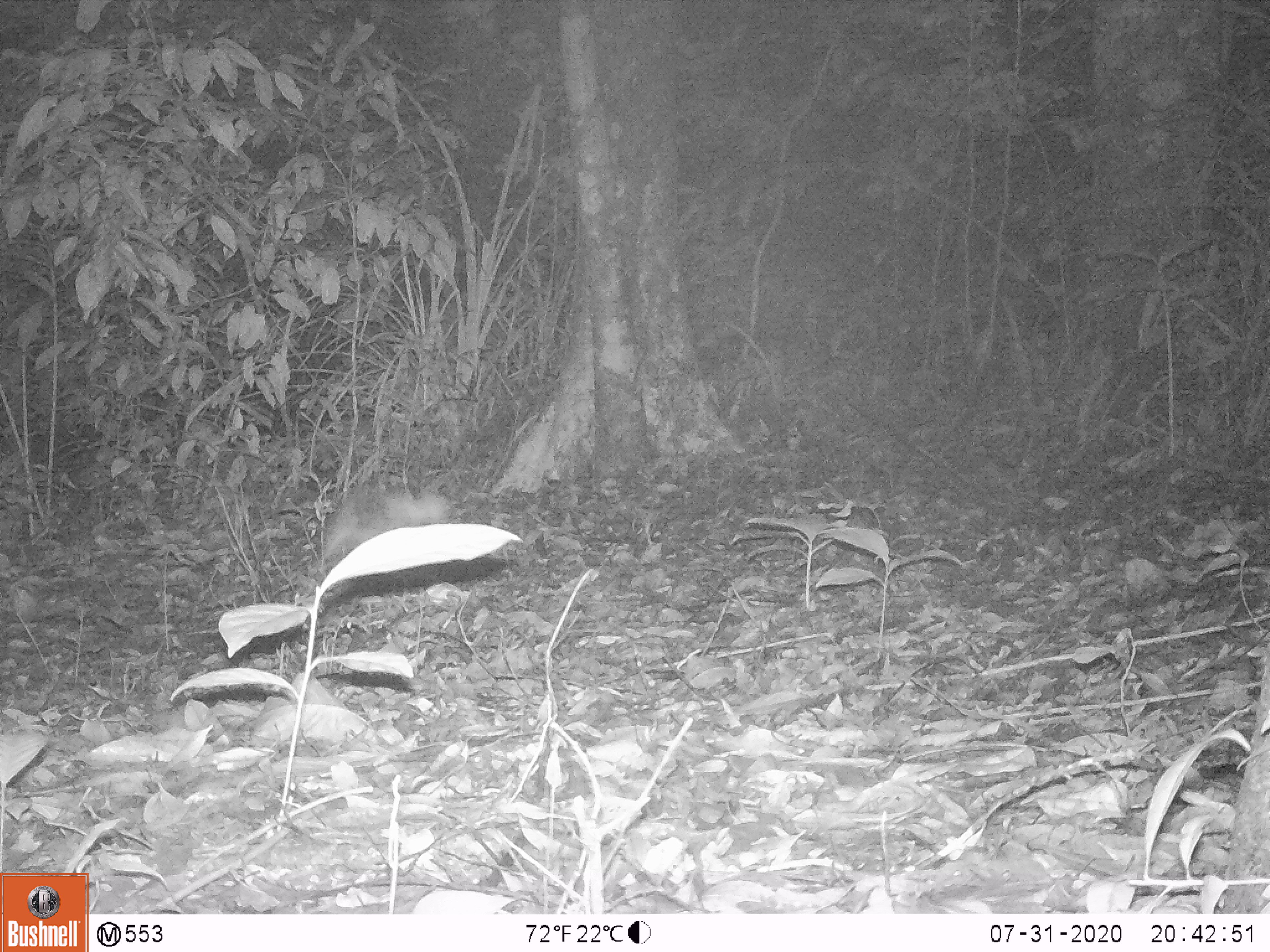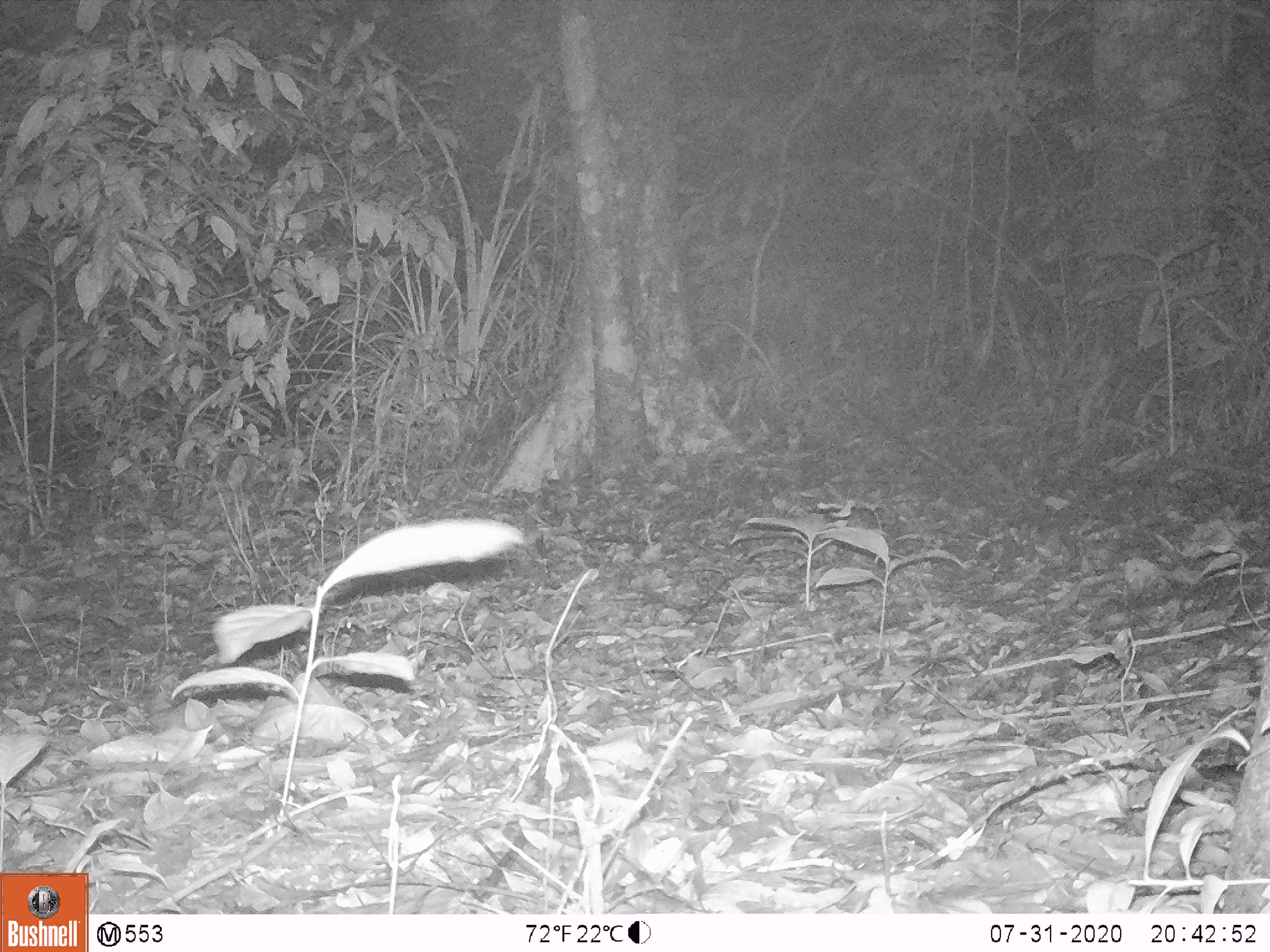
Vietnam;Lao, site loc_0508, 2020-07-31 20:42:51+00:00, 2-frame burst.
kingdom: Animalia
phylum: Chordata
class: Mammalia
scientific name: Mammalia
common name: mammal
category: unidentified small mammal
Unidentified small mammal (mammal) (Mammalia). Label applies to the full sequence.